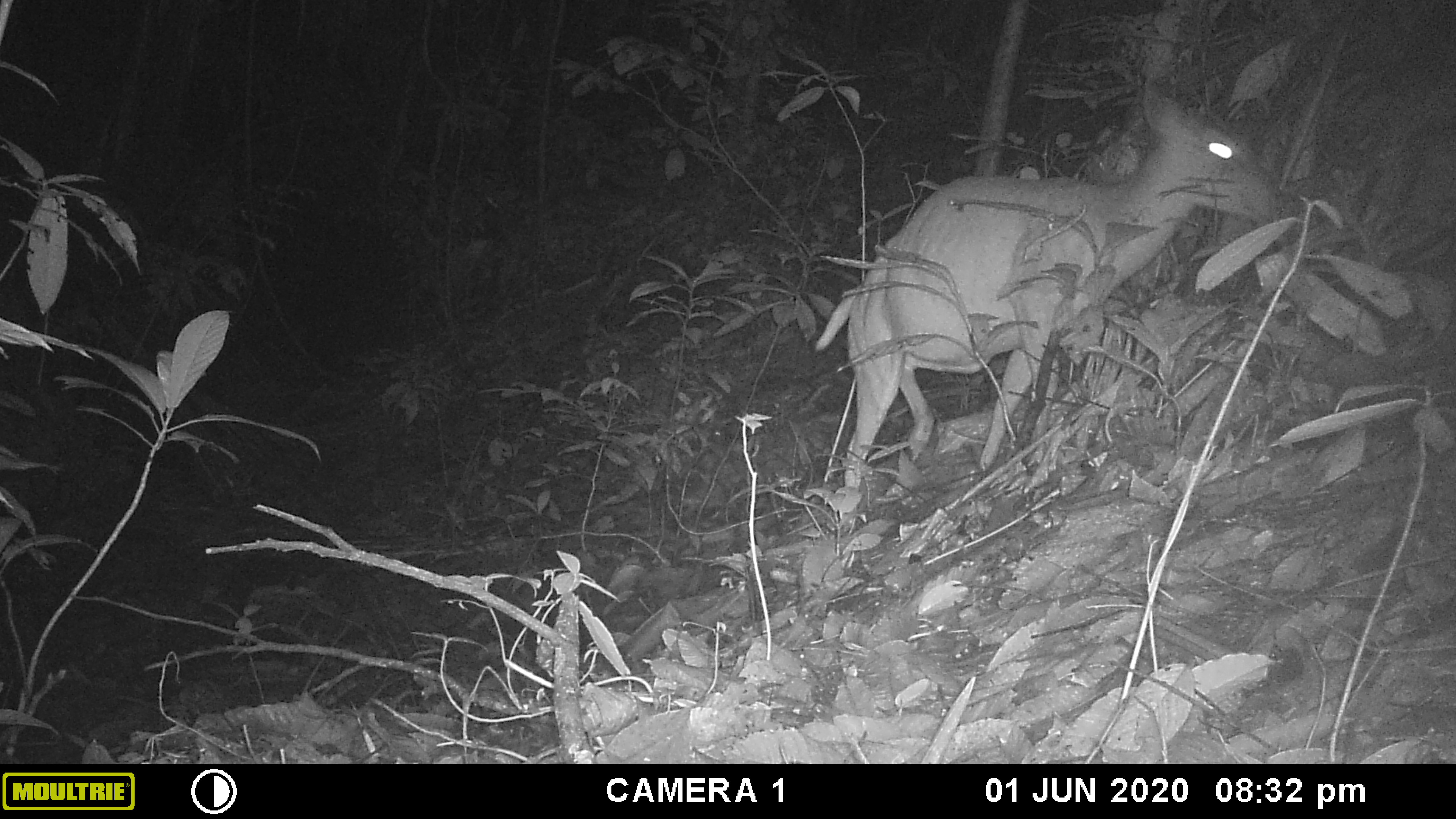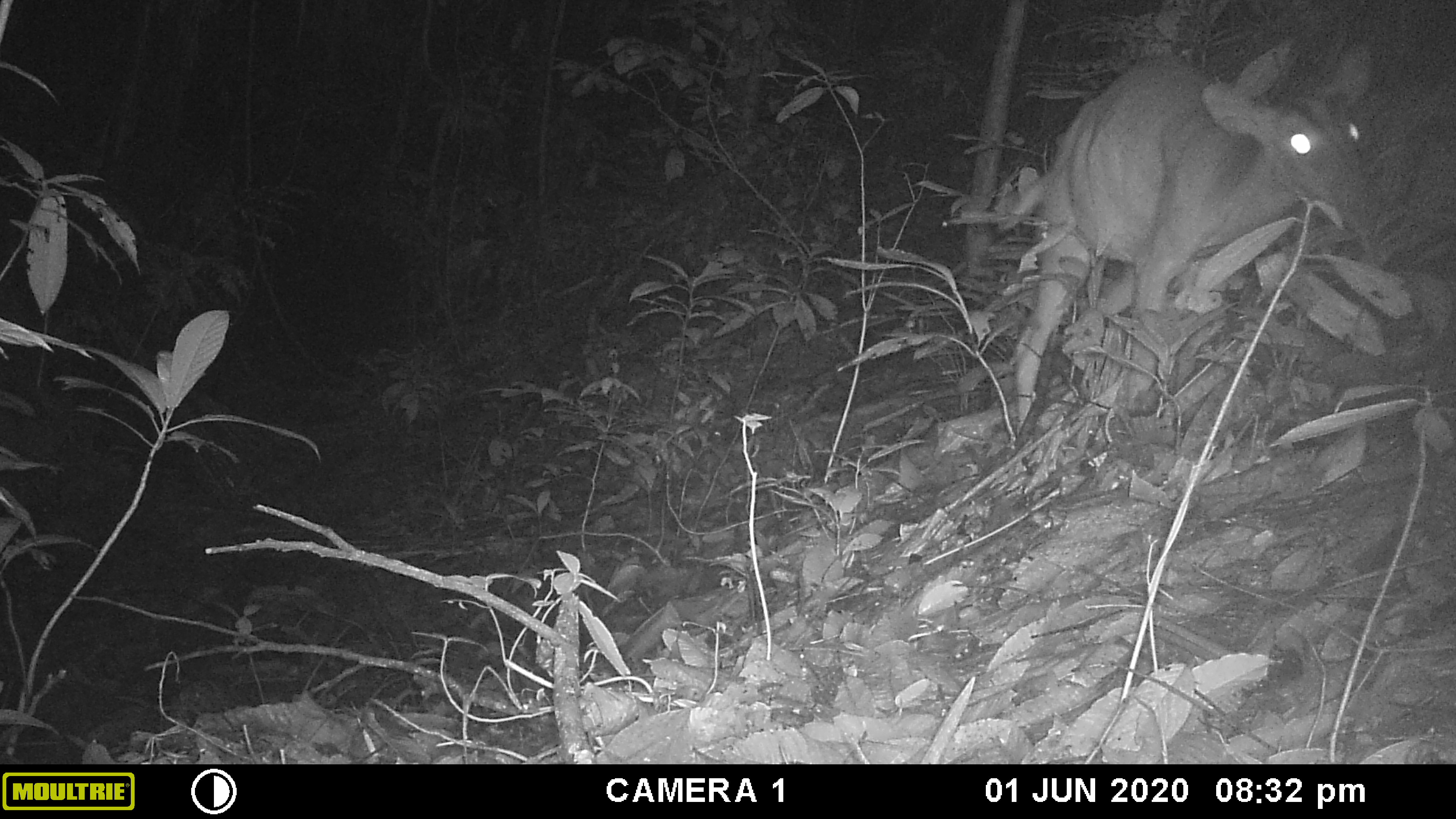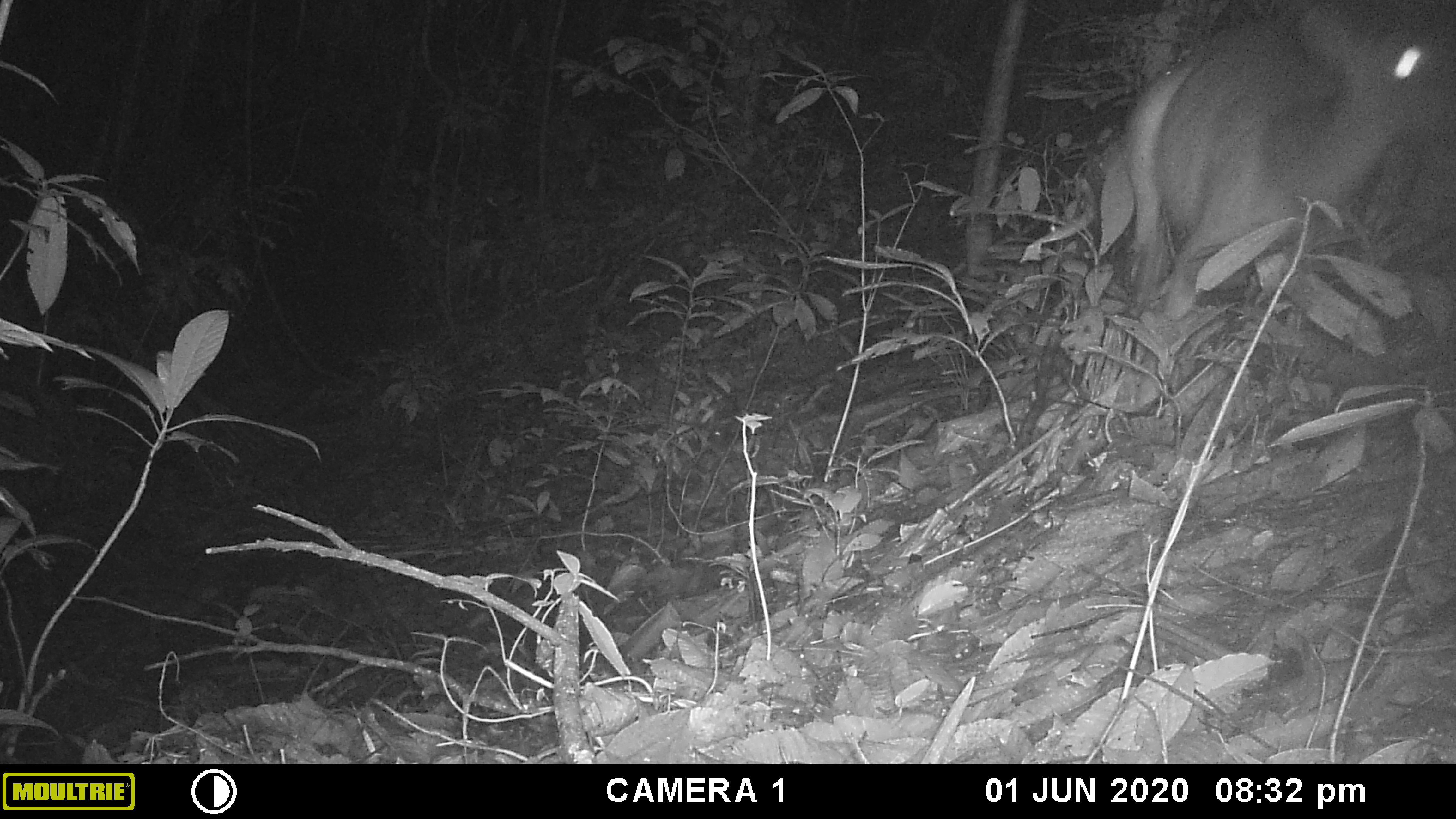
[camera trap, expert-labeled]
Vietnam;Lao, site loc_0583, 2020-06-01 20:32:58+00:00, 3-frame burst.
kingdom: Animalia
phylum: Chordata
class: Mammalia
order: Artiodactyla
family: Cervidae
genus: Muntiacus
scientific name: Muntiacus muntjak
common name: red muntjac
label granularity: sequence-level